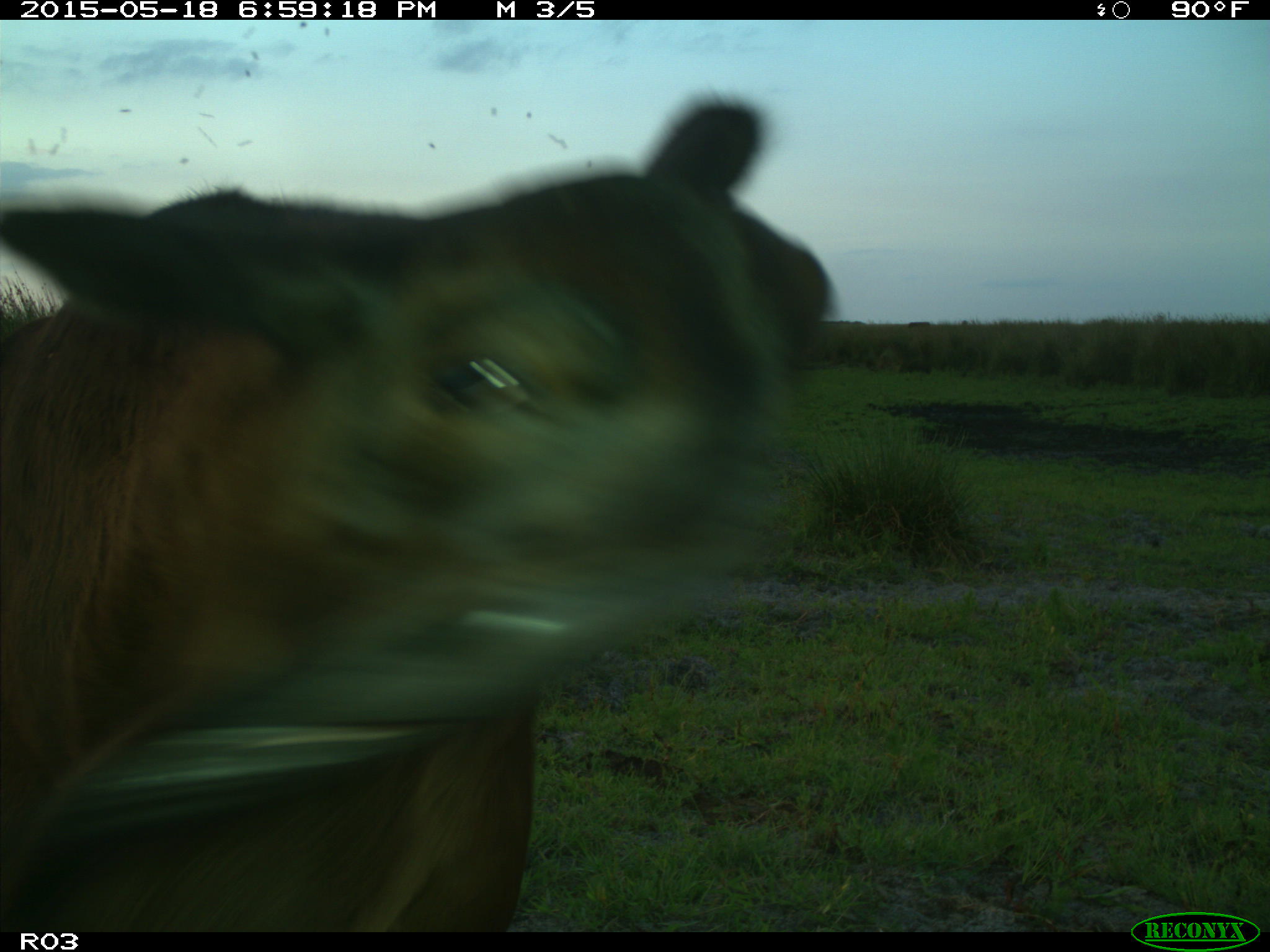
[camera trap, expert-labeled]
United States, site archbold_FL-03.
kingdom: Animalia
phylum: Chordata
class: Mammalia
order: Artiodactyla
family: Bovidae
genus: Bos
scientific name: Bos taurus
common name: domestic cow